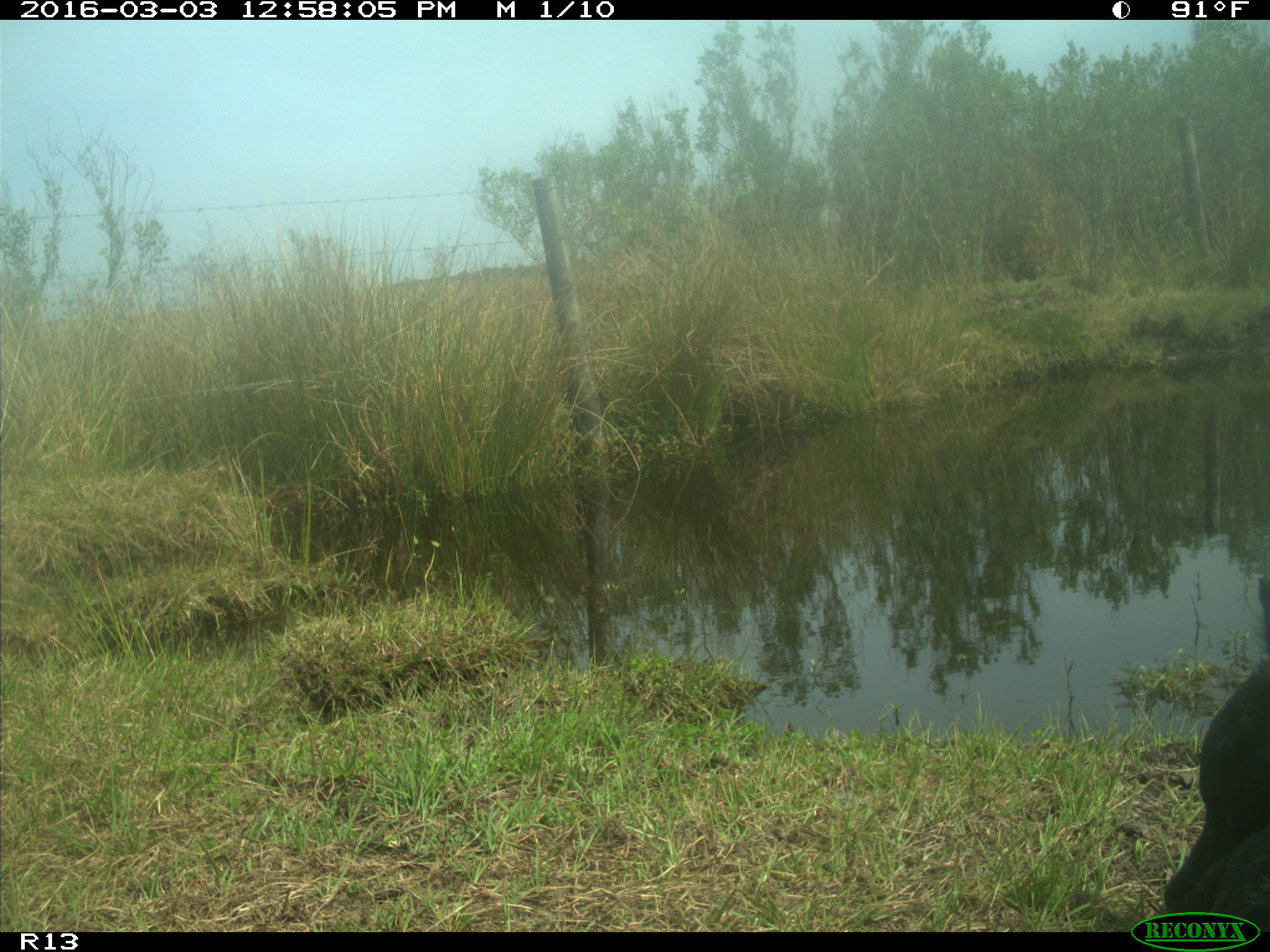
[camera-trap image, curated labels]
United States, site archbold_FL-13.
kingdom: Animalia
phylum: Chordata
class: Mammalia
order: Artiodactyla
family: Bovidae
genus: Bos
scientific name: Bos taurus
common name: domestic cow